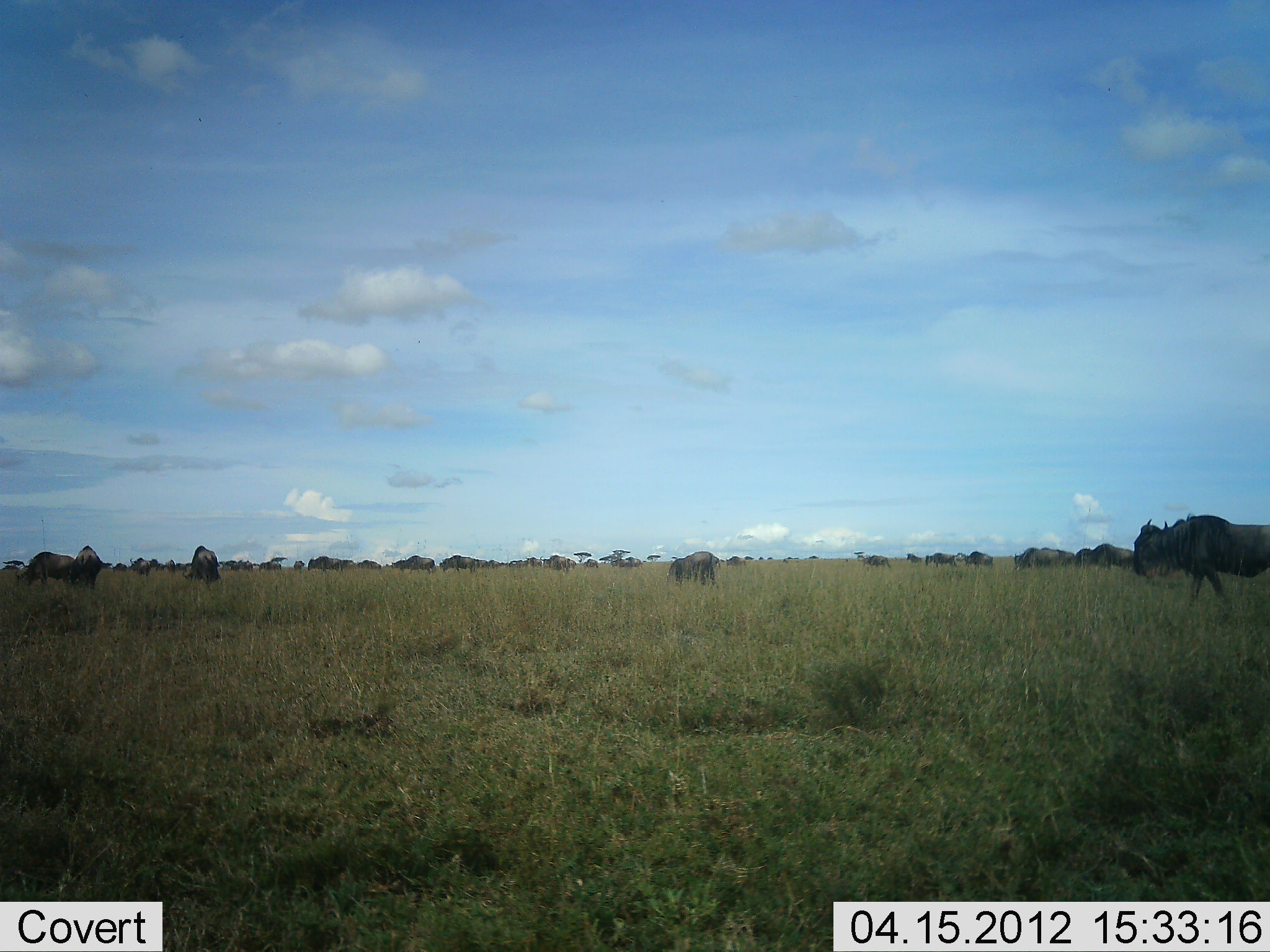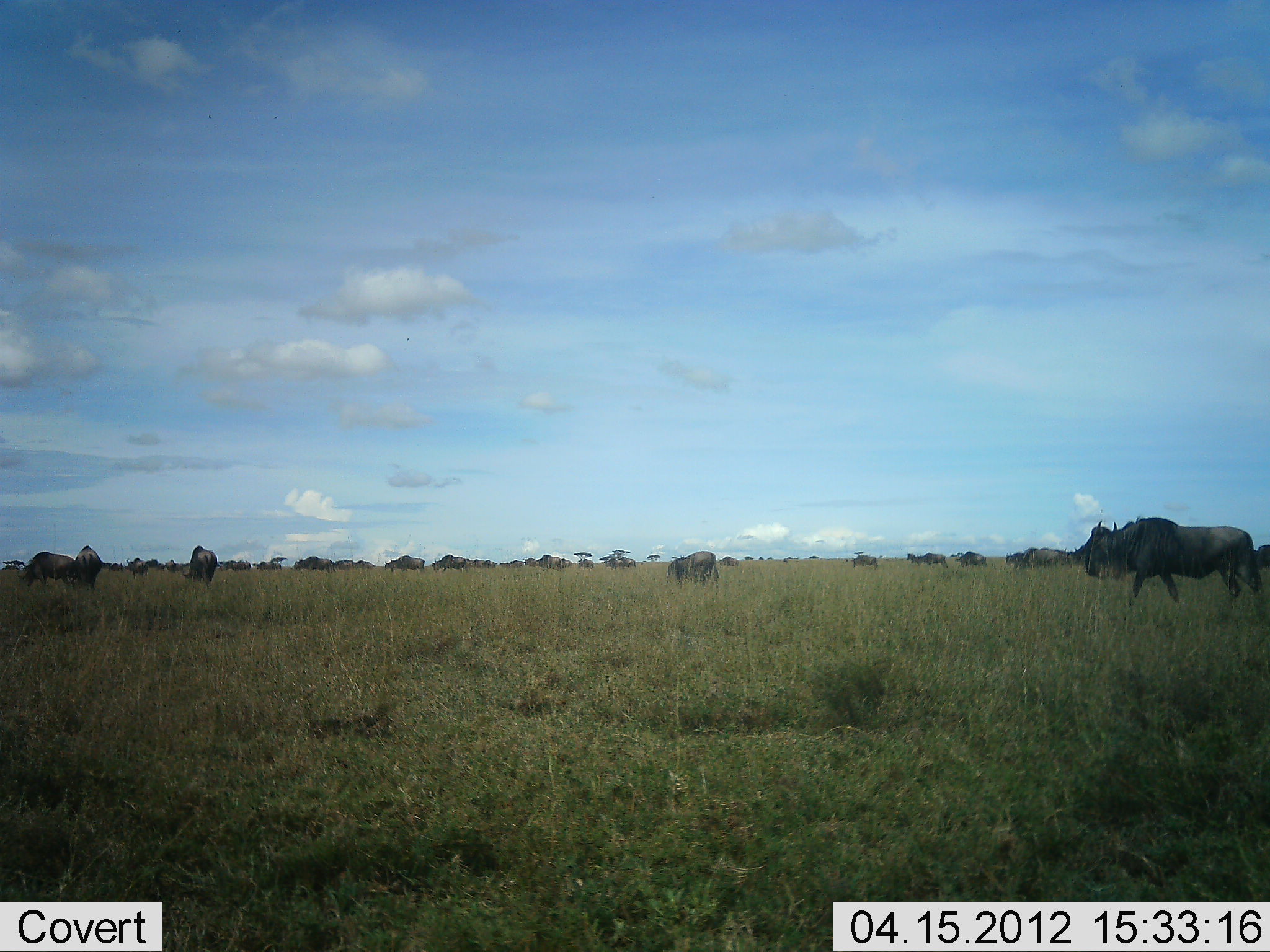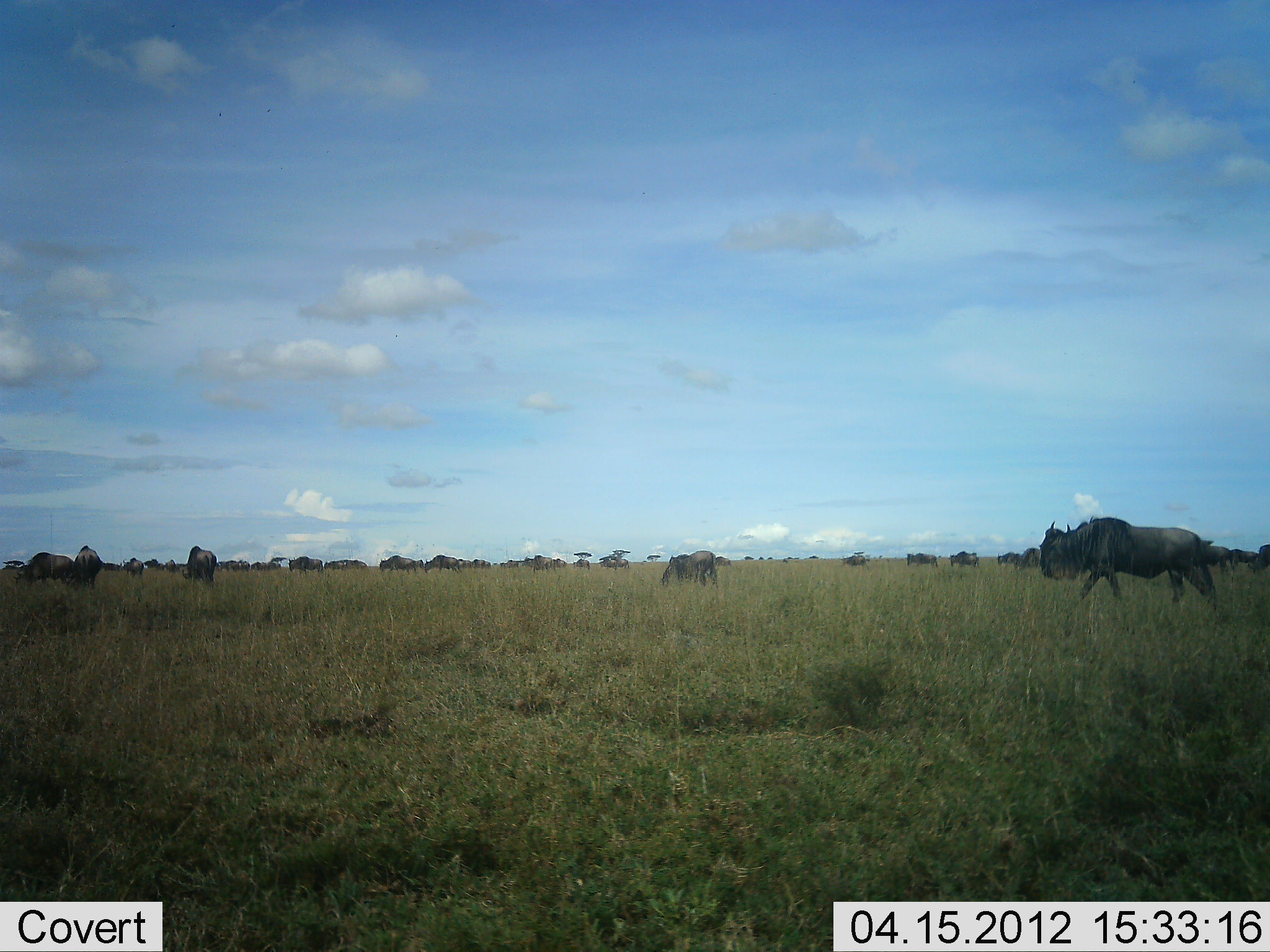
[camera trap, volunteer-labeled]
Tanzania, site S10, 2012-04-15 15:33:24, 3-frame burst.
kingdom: Animalia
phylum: Chordata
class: Mammalia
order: Artiodactyla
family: Bovidae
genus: Connochaetes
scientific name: Connochaetes taurinus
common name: blue wildebeest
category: wildebeest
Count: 11-50.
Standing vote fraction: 23%.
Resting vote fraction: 8%.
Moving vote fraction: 100%.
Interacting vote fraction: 0%.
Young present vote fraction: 0%.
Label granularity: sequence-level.